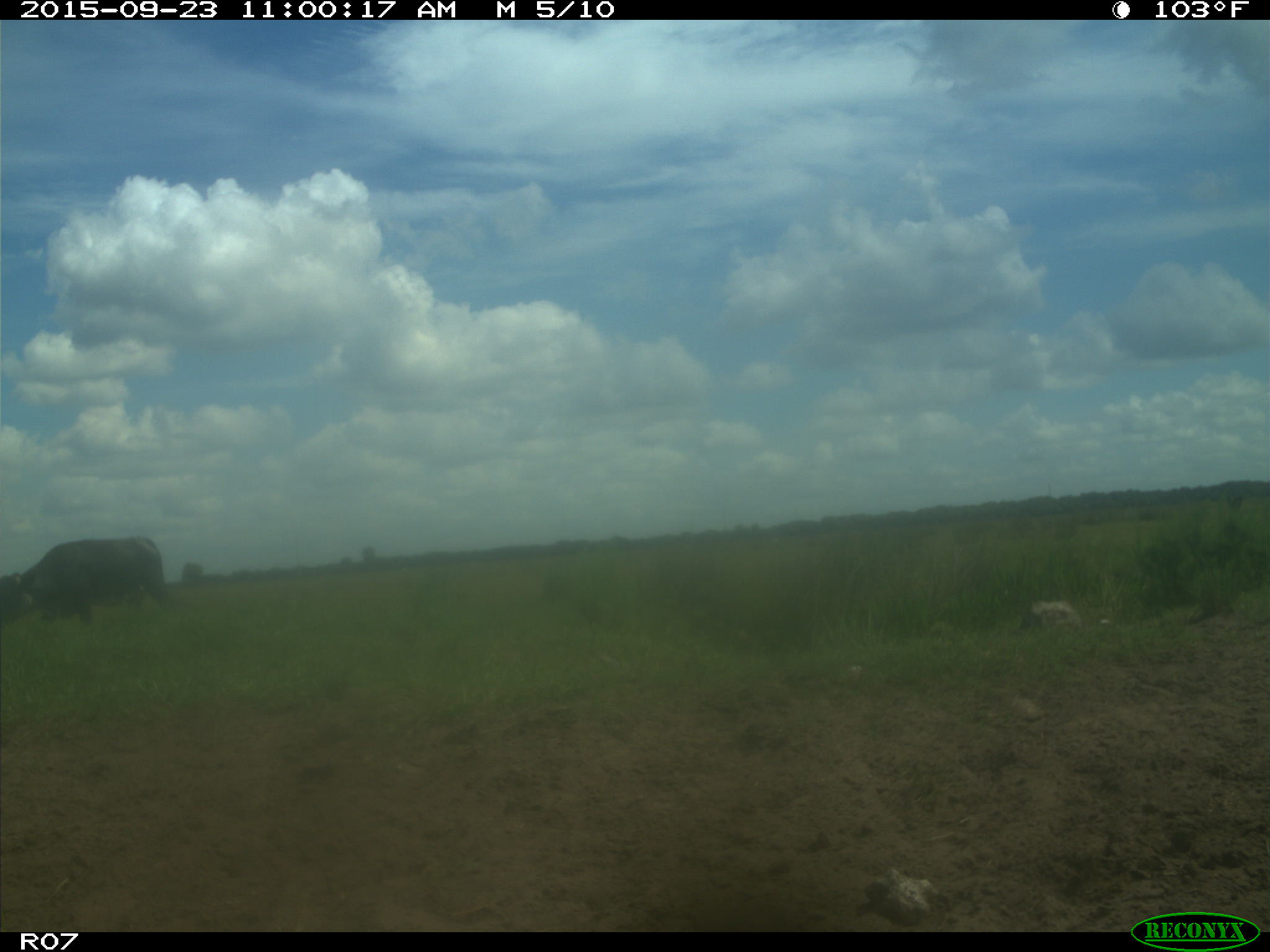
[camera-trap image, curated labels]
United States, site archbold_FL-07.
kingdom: Animalia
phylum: Chordata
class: Mammalia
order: Artiodactyla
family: Bovidae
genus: Bos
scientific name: Bos taurus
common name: domestic cow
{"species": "Bos taurus (domestic cow)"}